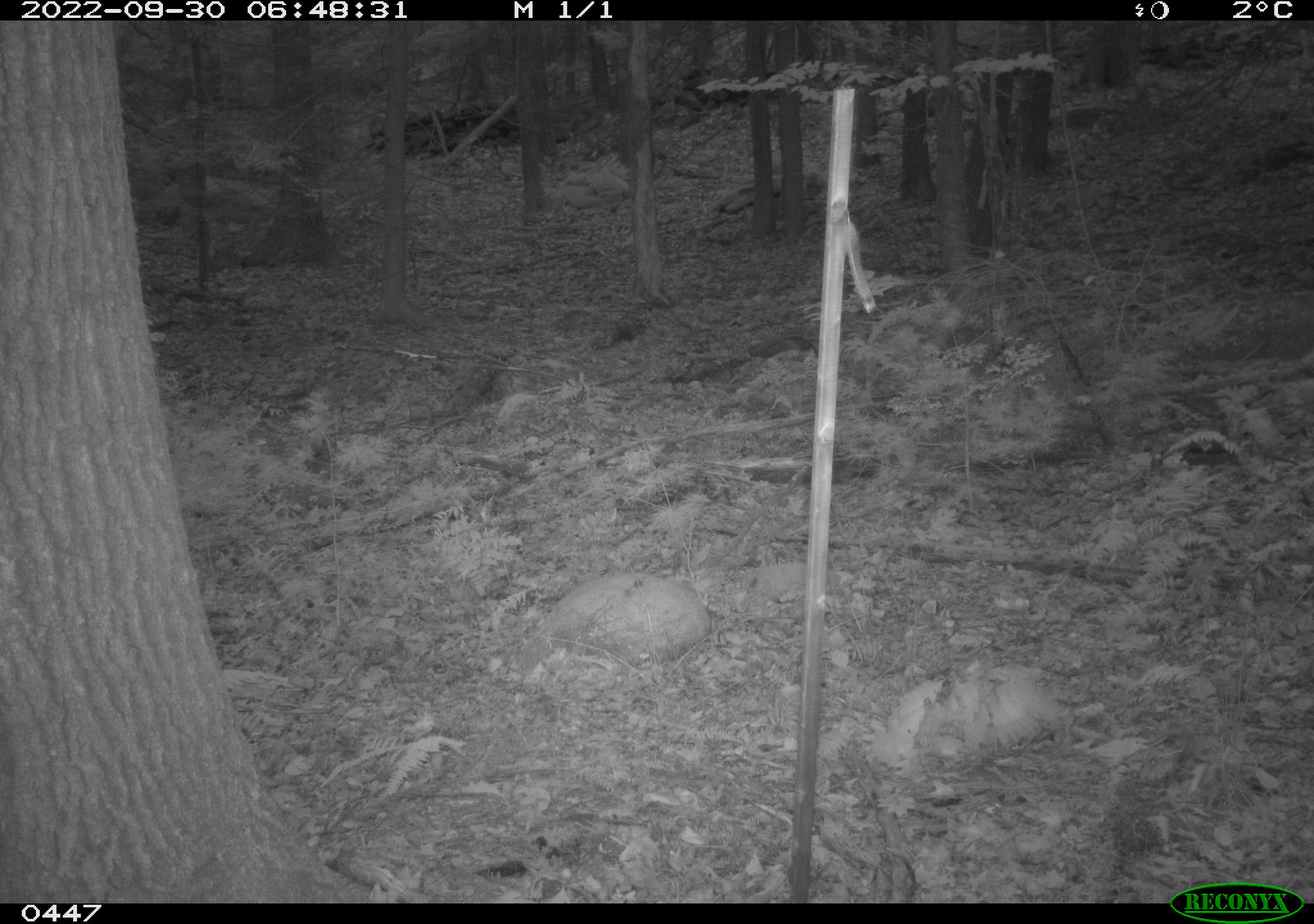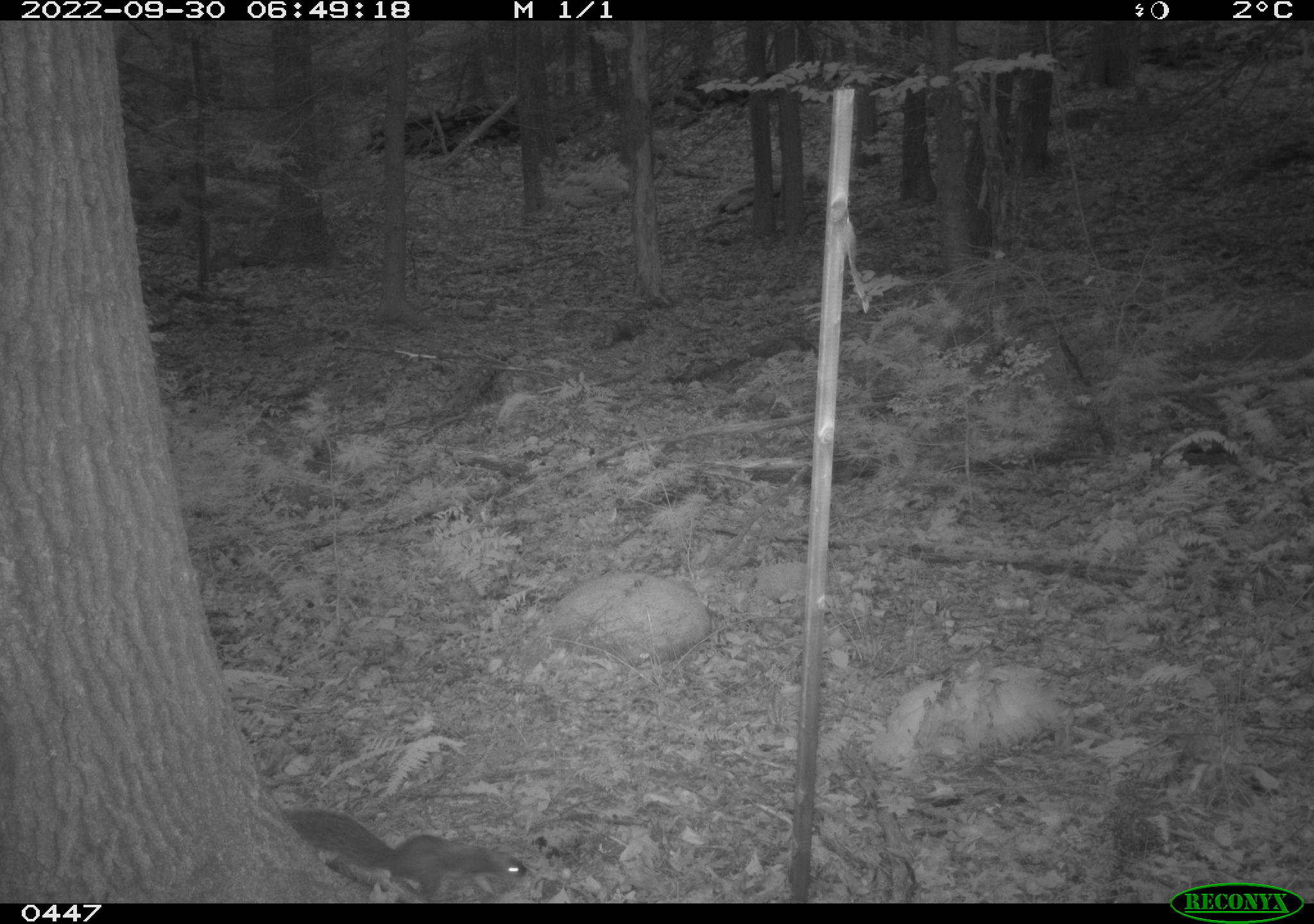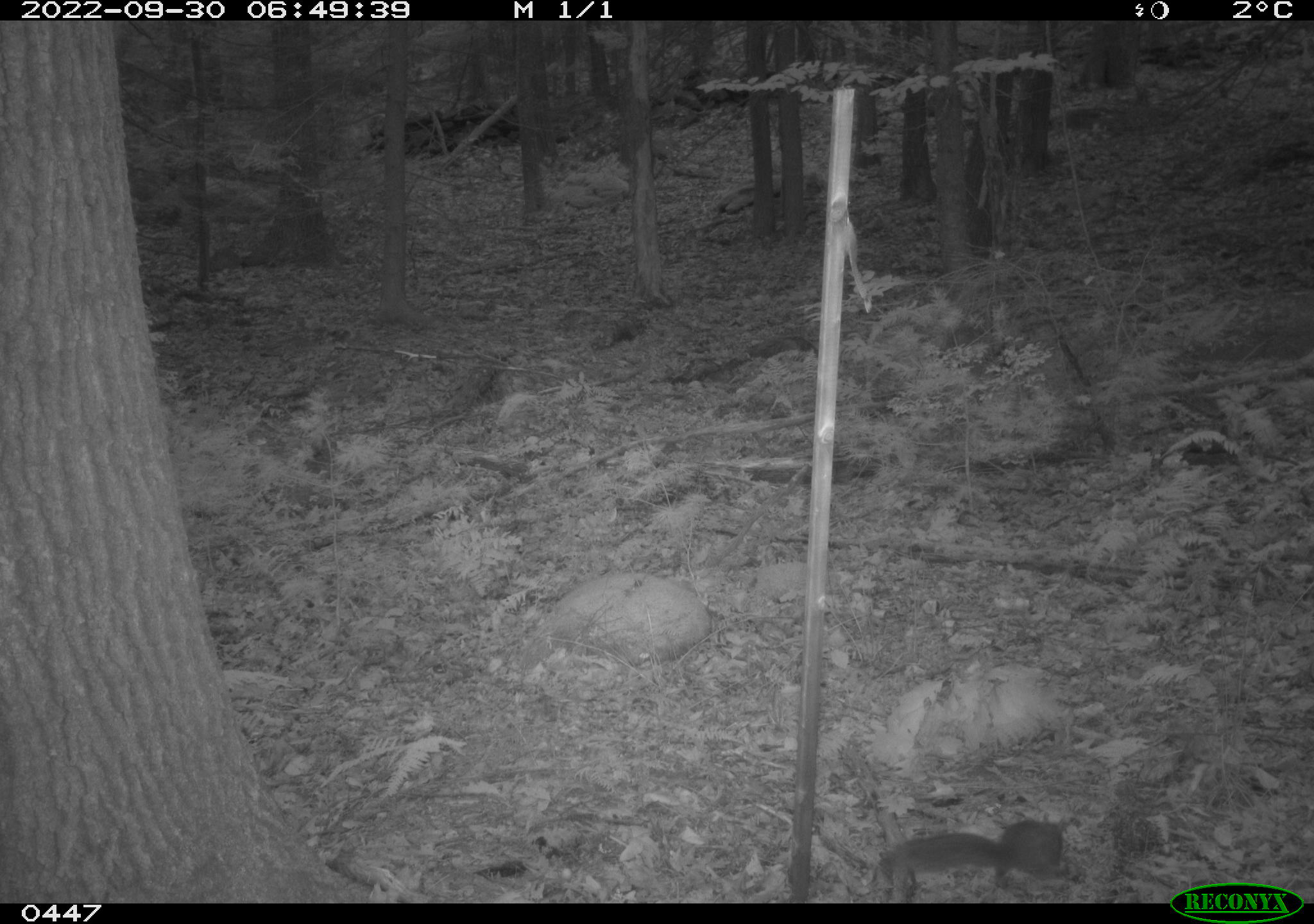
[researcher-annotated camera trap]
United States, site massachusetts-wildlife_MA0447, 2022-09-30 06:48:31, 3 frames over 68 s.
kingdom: Animalia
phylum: Chordata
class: Mammalia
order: Rodentia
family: Sciuridae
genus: Sciurus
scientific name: Sciurus carolinensis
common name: gray squirrel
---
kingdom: Animalia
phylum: Chordata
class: Mammalia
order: Rodentia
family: Sciuridae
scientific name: Sciuridae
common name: squirrel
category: squirrel sp.